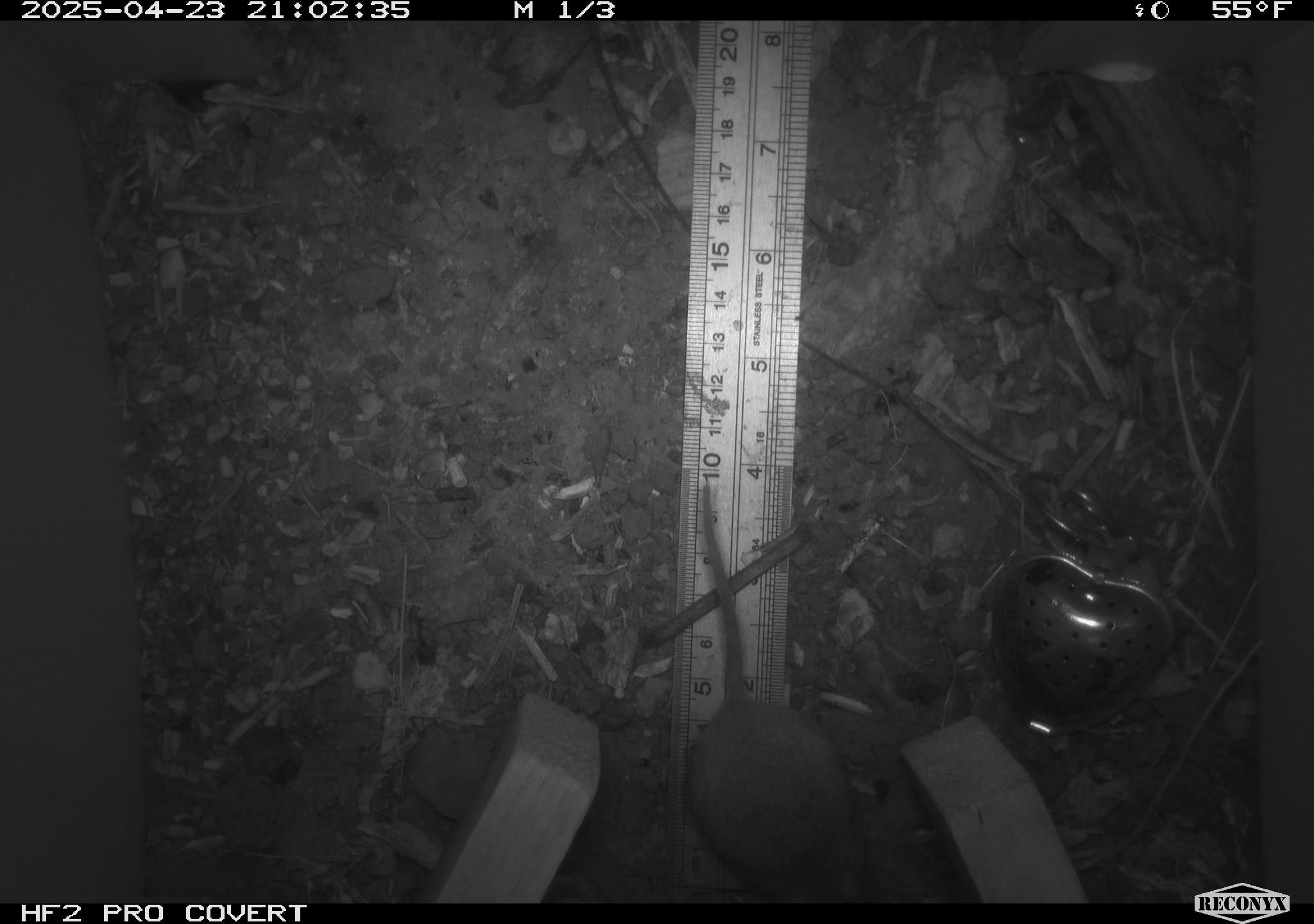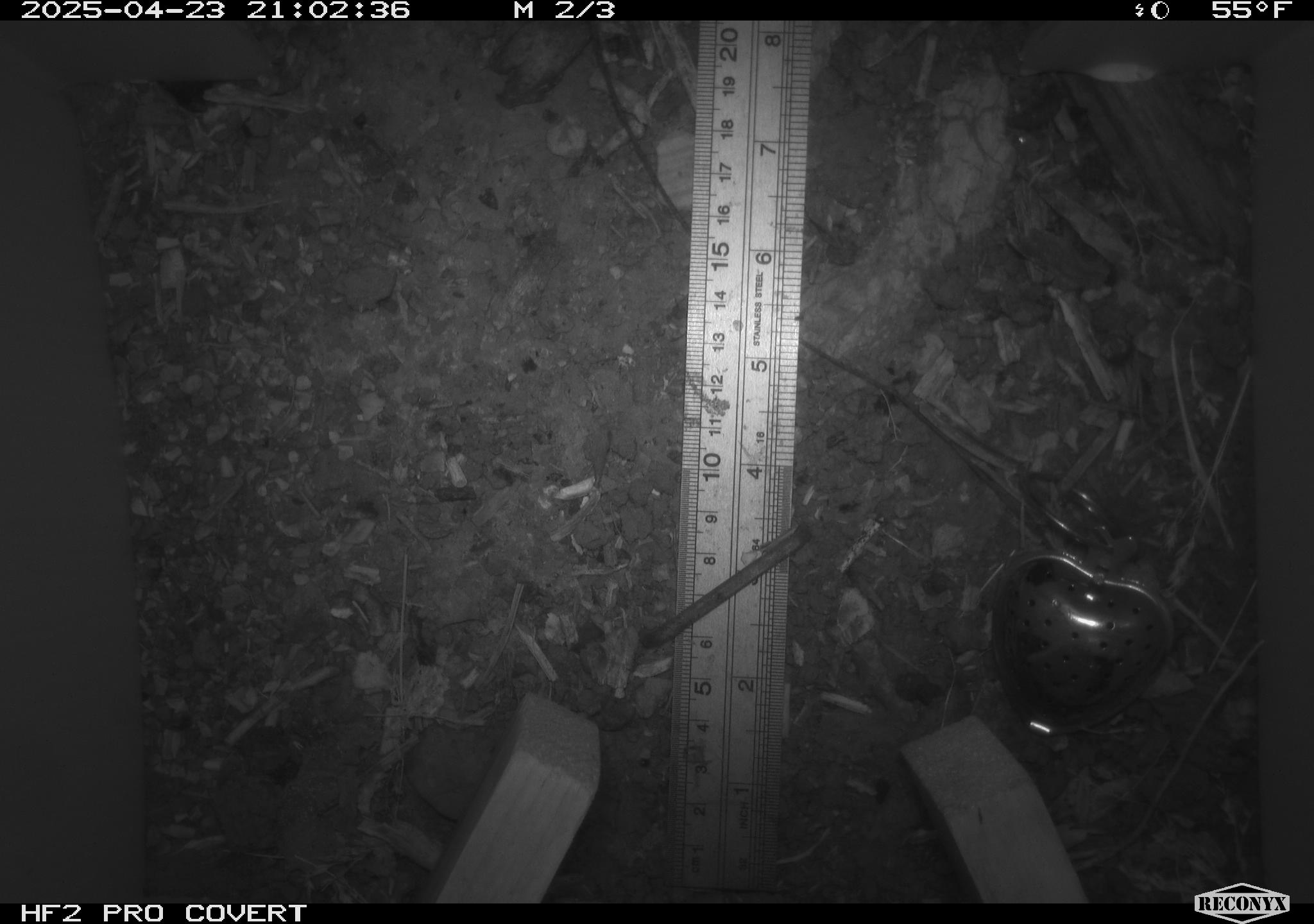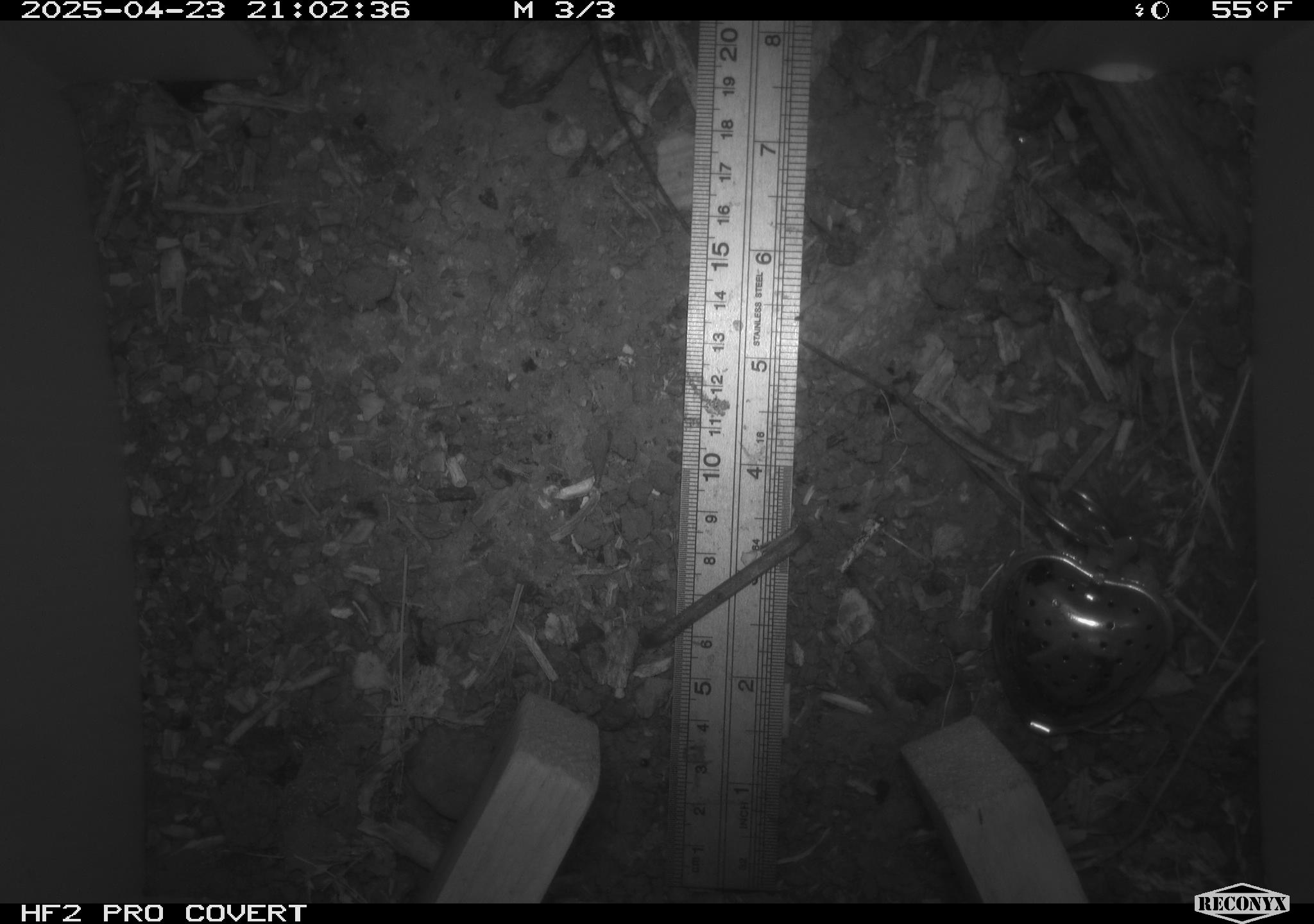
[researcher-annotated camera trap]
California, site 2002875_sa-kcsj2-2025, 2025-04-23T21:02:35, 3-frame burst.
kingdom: Animalia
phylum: Chordata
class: Mammalia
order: Rodentia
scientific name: Rodentia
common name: rodent